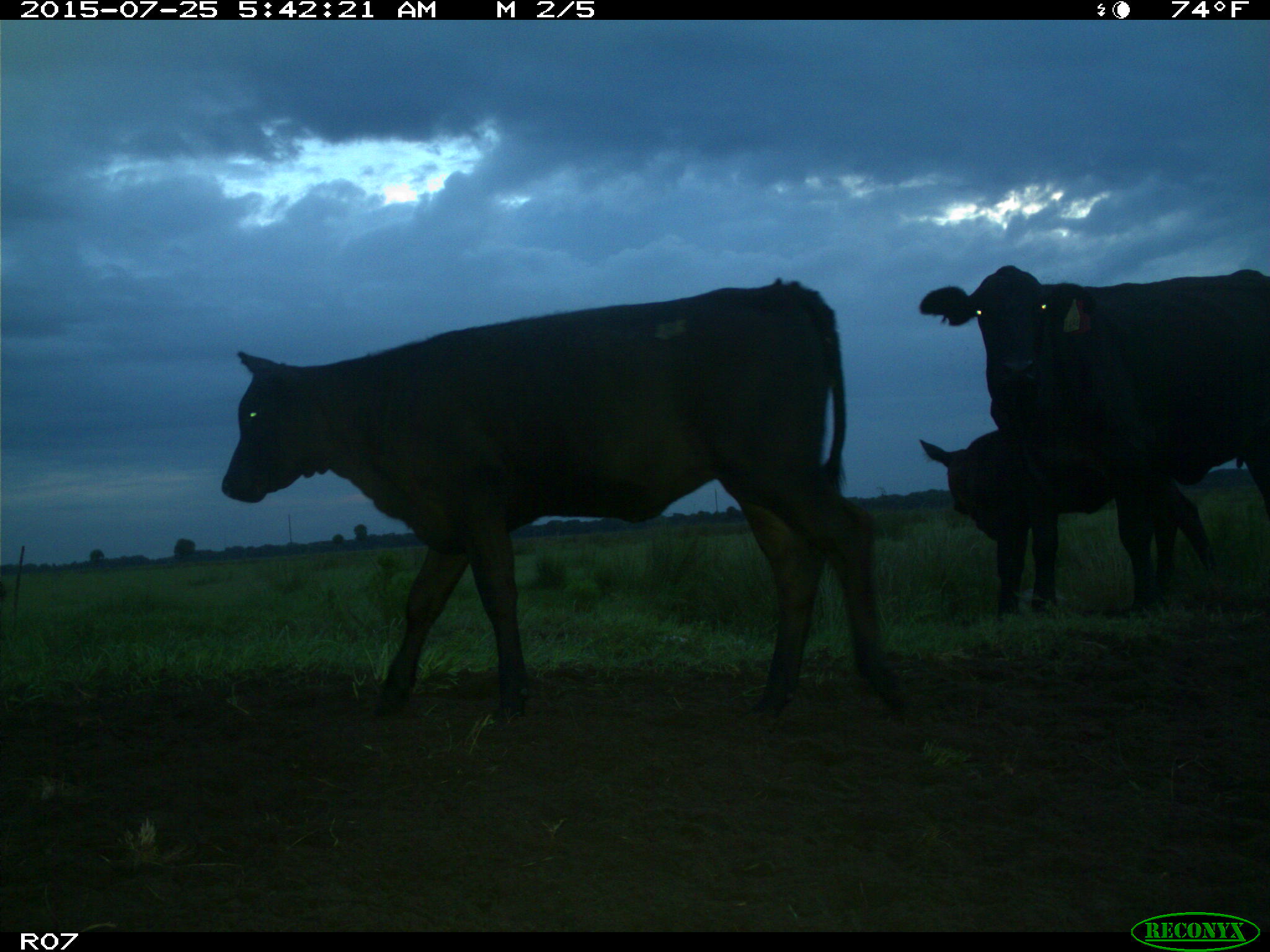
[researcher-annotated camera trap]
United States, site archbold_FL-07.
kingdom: Animalia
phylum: Chordata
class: Mammalia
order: Artiodactyla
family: Bovidae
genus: Bos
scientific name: Bos taurus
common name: domestic cow